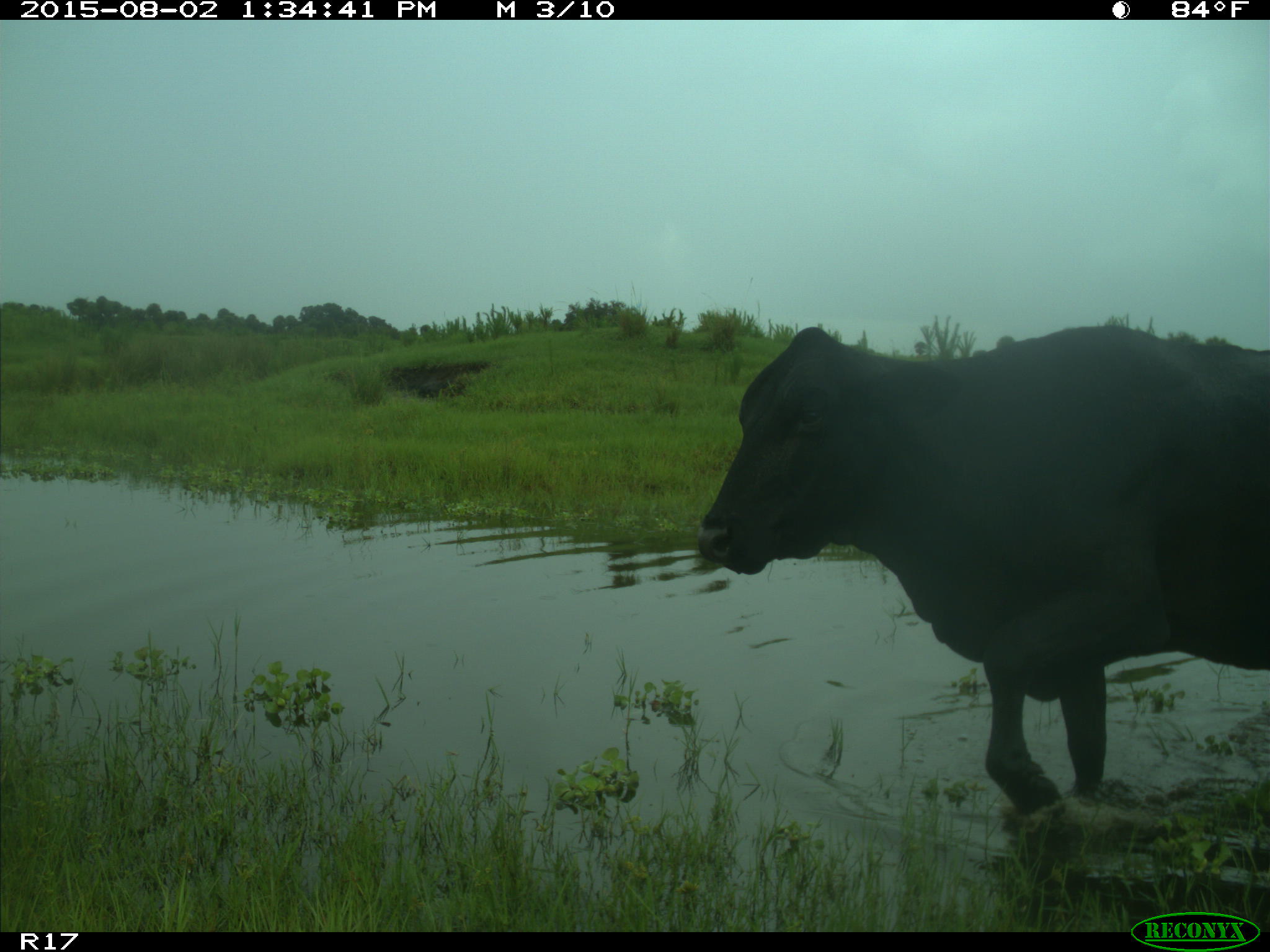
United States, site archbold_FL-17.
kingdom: Animalia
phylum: Chordata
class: Mammalia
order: Artiodactyla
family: Bovidae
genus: Bos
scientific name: Bos taurus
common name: domestic cow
Bos taurus (domestic cow).